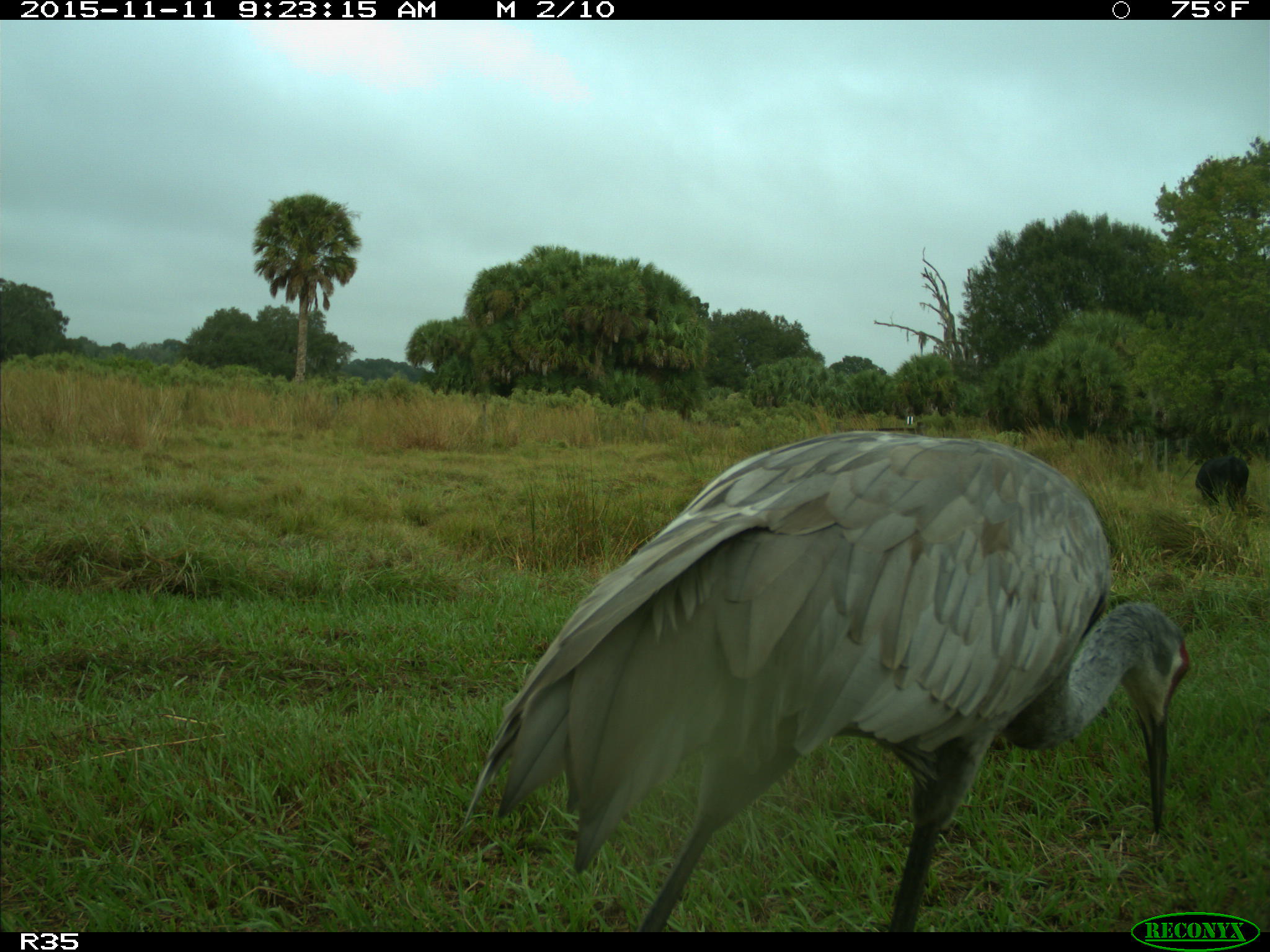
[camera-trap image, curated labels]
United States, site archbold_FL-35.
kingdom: Animalia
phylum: Chordata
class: Aves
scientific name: Aves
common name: birds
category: unidentified bird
Unidentified bird (birds) (Aves).